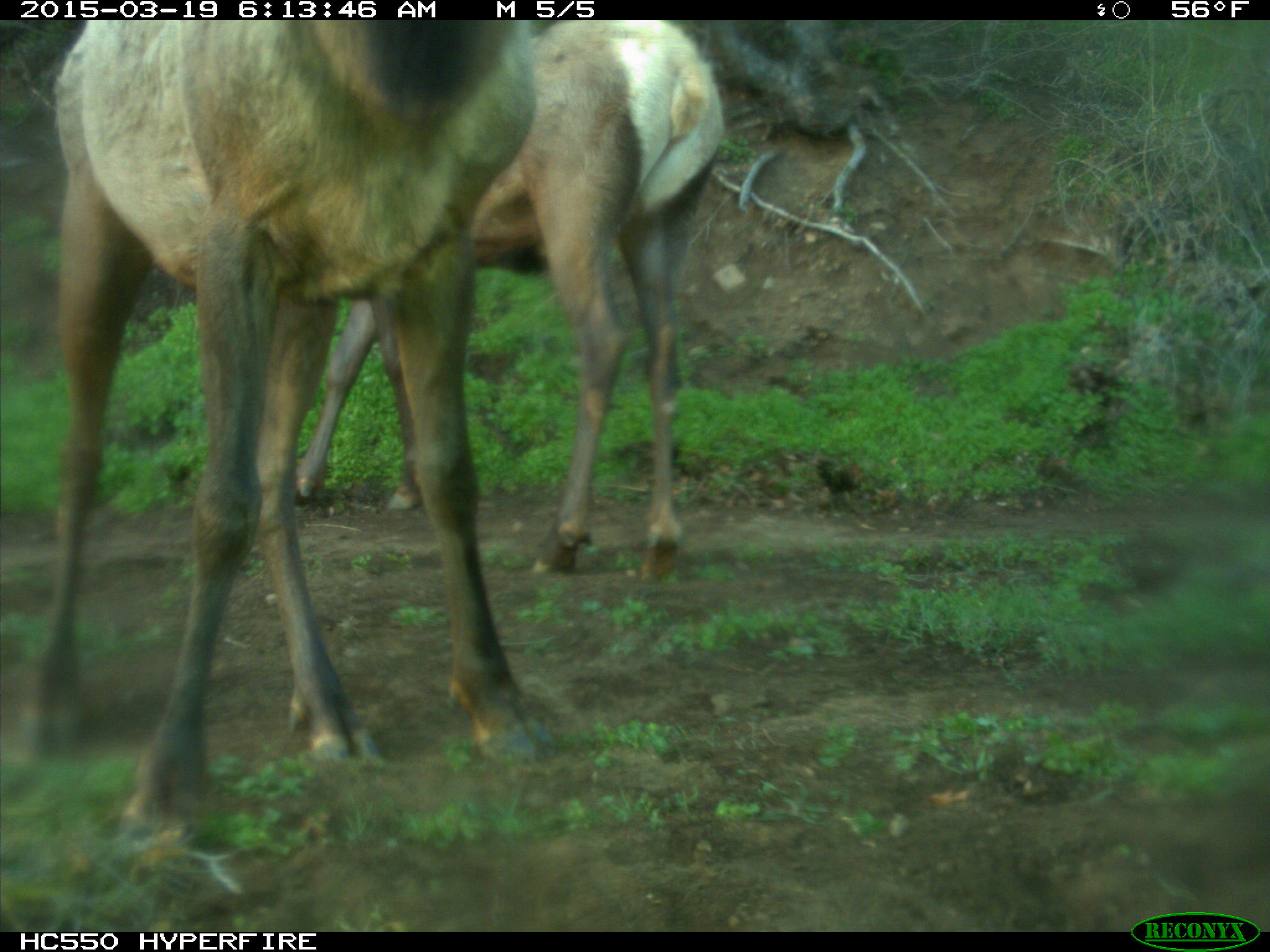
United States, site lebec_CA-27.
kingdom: Animalia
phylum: Chordata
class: Mammalia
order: Artiodactyla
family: Cervidae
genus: Cervus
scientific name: Cervus canadensis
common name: elk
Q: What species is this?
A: Cervus canadensis (elk).